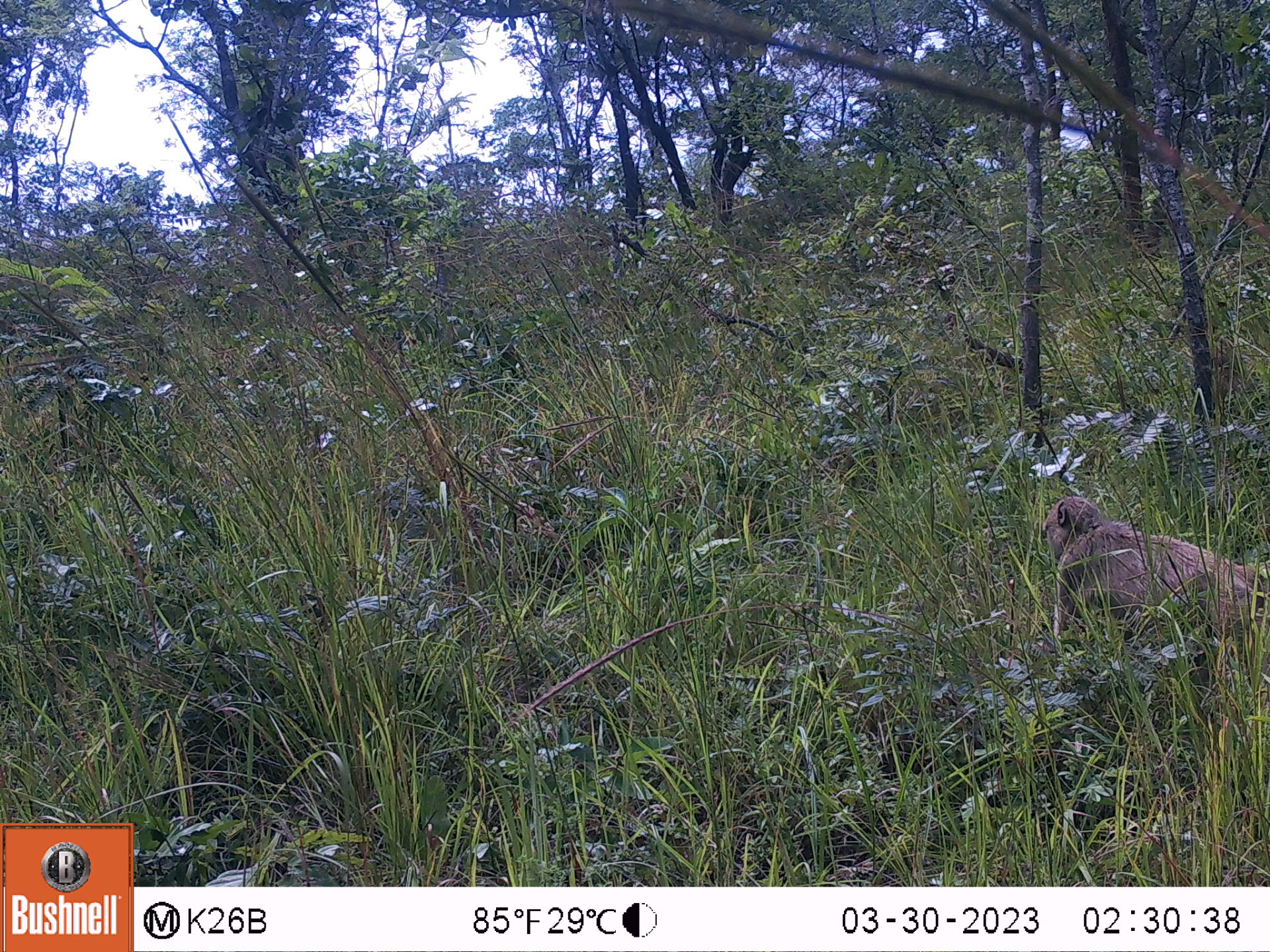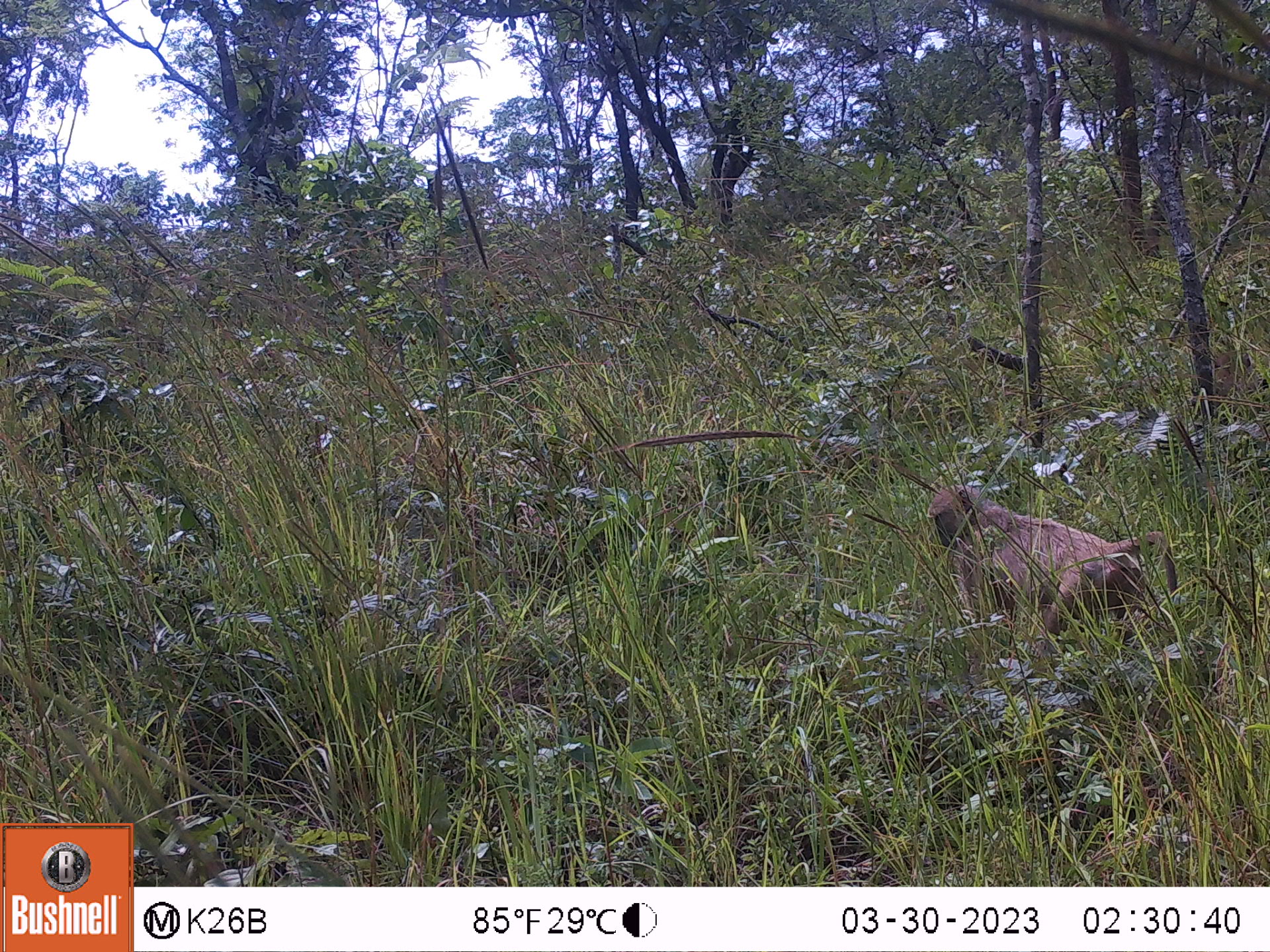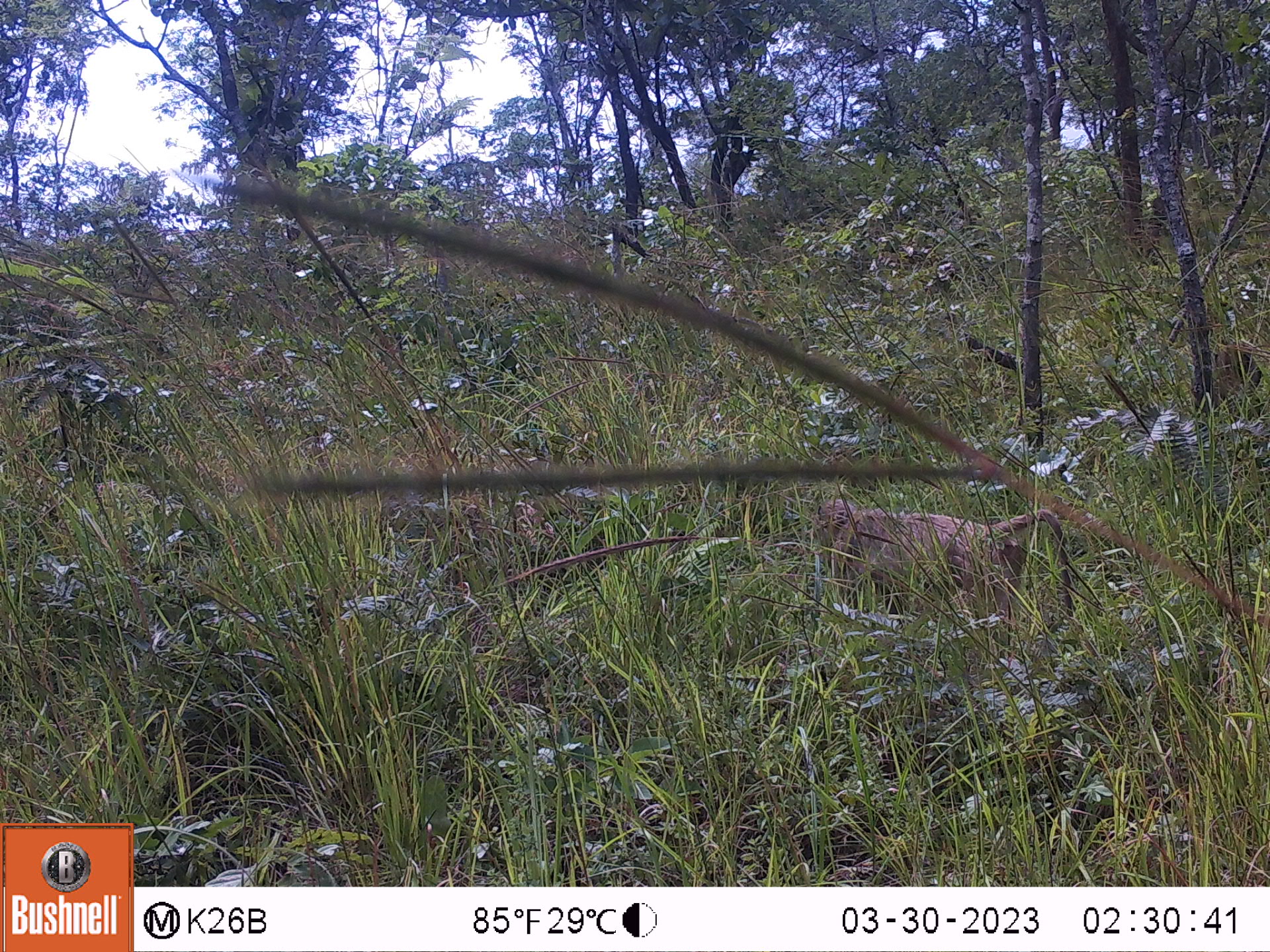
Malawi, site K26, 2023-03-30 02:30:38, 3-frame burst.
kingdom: Animalia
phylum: Chordata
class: Mammalia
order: Primates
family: Cercopithecidae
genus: Papio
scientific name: Papio cynocephalus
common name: yellow baboon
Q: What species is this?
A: Yellow baboon (Papio cynocephalus).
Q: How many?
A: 1.